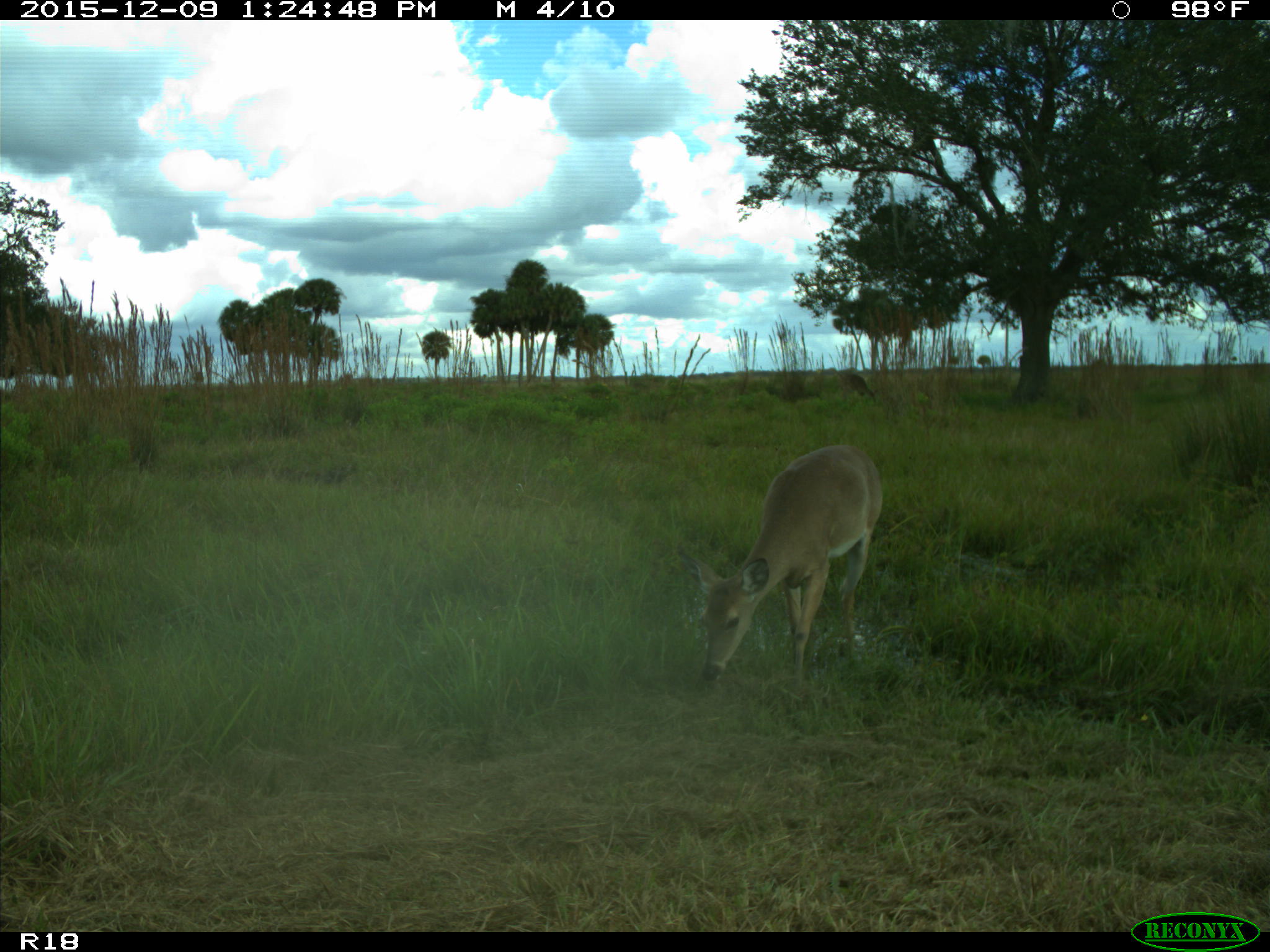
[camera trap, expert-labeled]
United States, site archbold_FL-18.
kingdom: Animalia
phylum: Chordata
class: Mammalia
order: Artiodactyla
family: Cervidae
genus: Odocoileus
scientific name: Odocoileus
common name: deer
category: unidentified deer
Unidentified deer (deer) (Odocoileus).